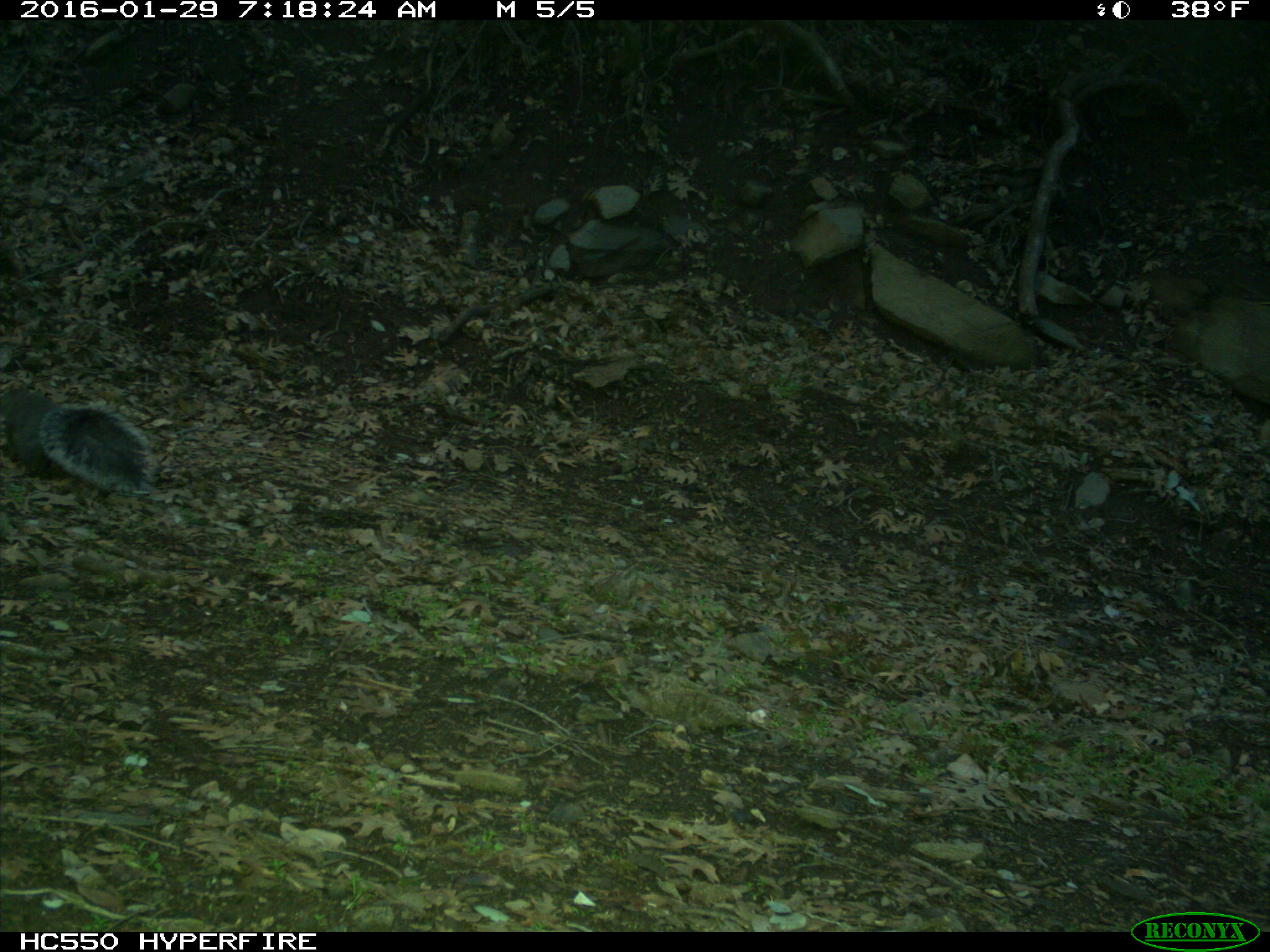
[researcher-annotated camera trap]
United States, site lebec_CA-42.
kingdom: Animalia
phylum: Chordata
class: Mammalia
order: Rodentia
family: Sciuridae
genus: Sciurus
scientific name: Sciurus carolinensis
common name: eastern gray squirrel